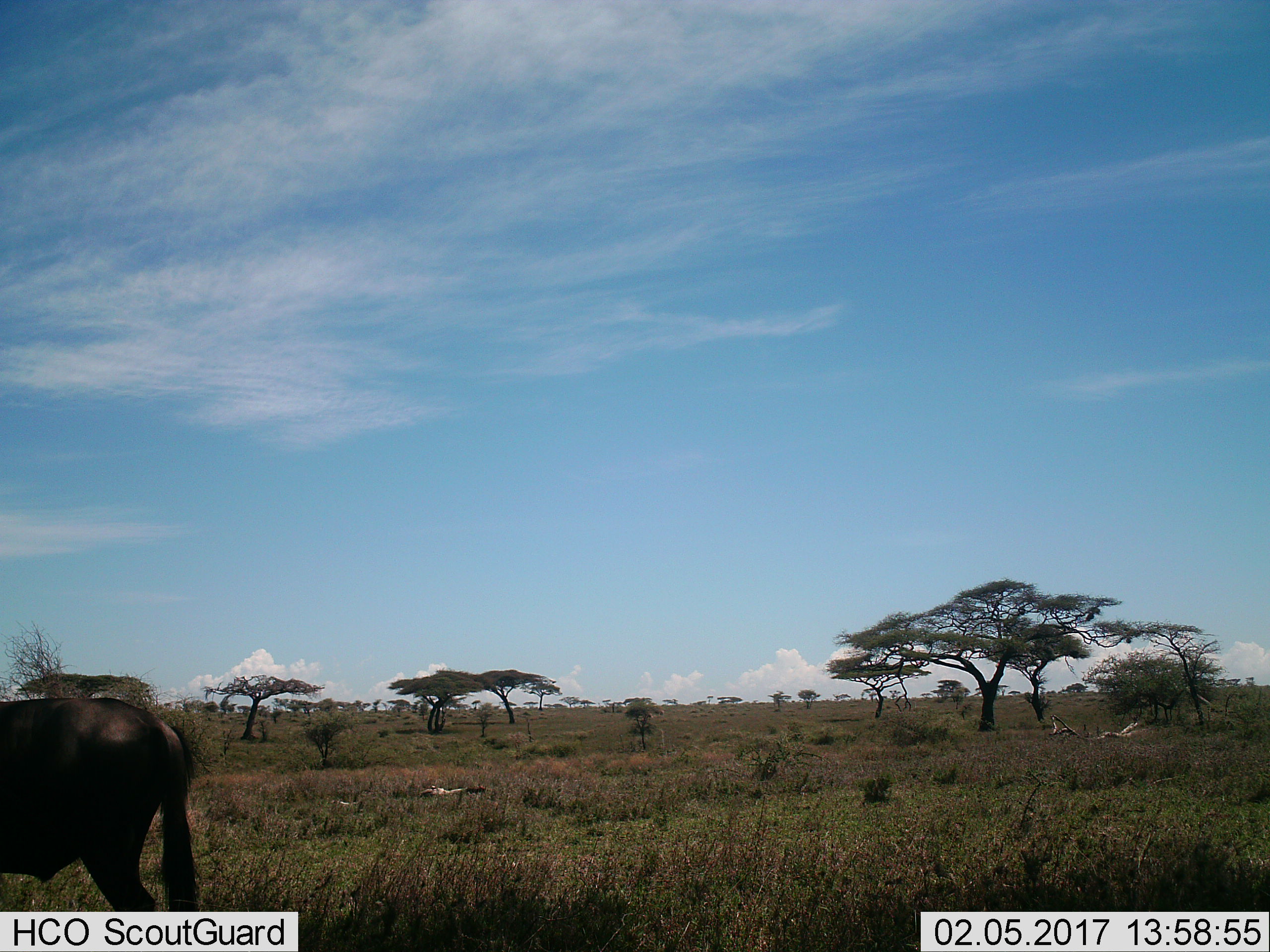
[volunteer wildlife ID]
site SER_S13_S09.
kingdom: Animalia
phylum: Chordata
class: Mammalia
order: Artiodactyla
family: Bovidae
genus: Connochaetes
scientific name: Connochaetes taurinus taurinus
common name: blue wildebeest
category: wildebeestblue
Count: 1.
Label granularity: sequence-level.